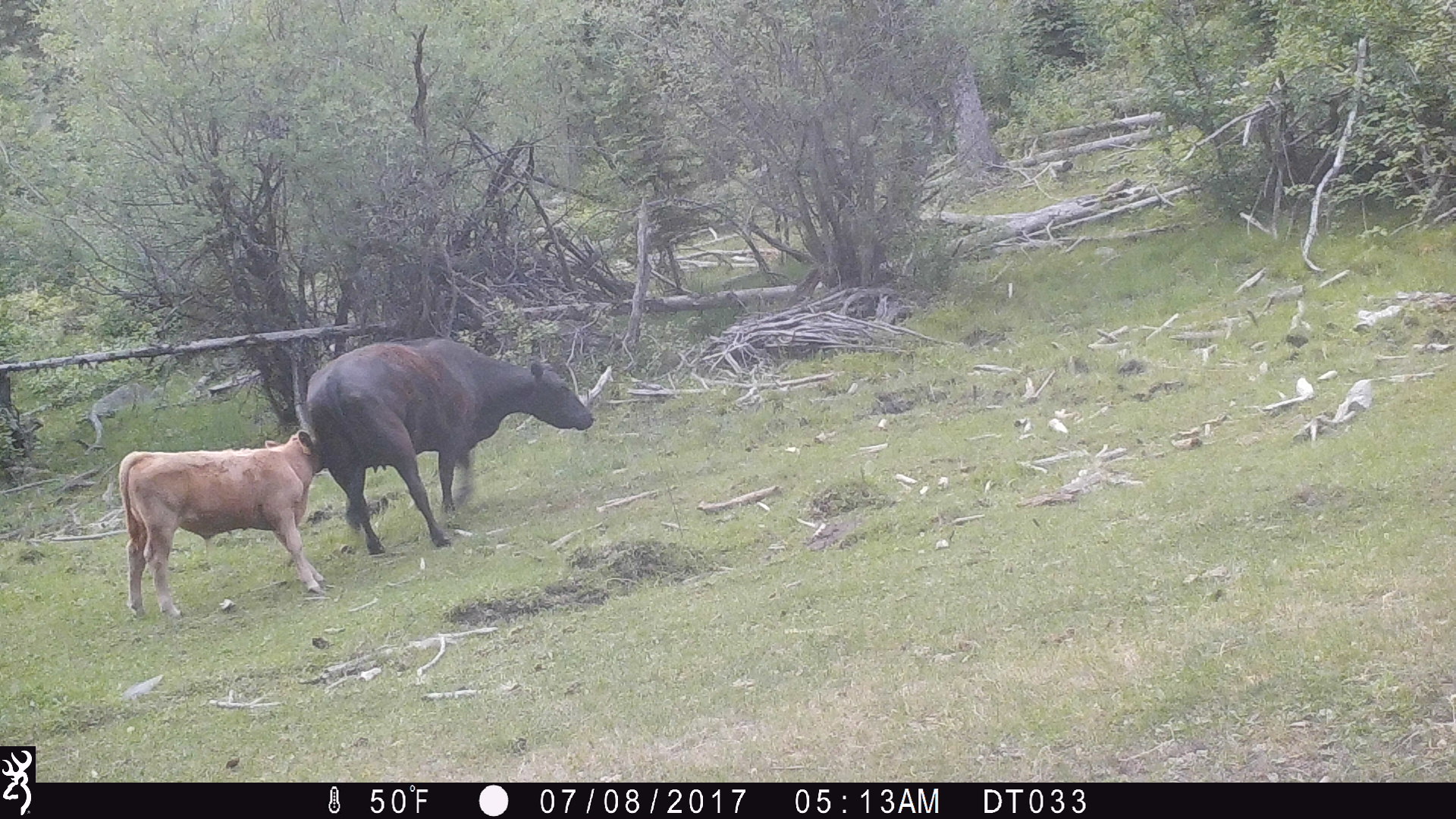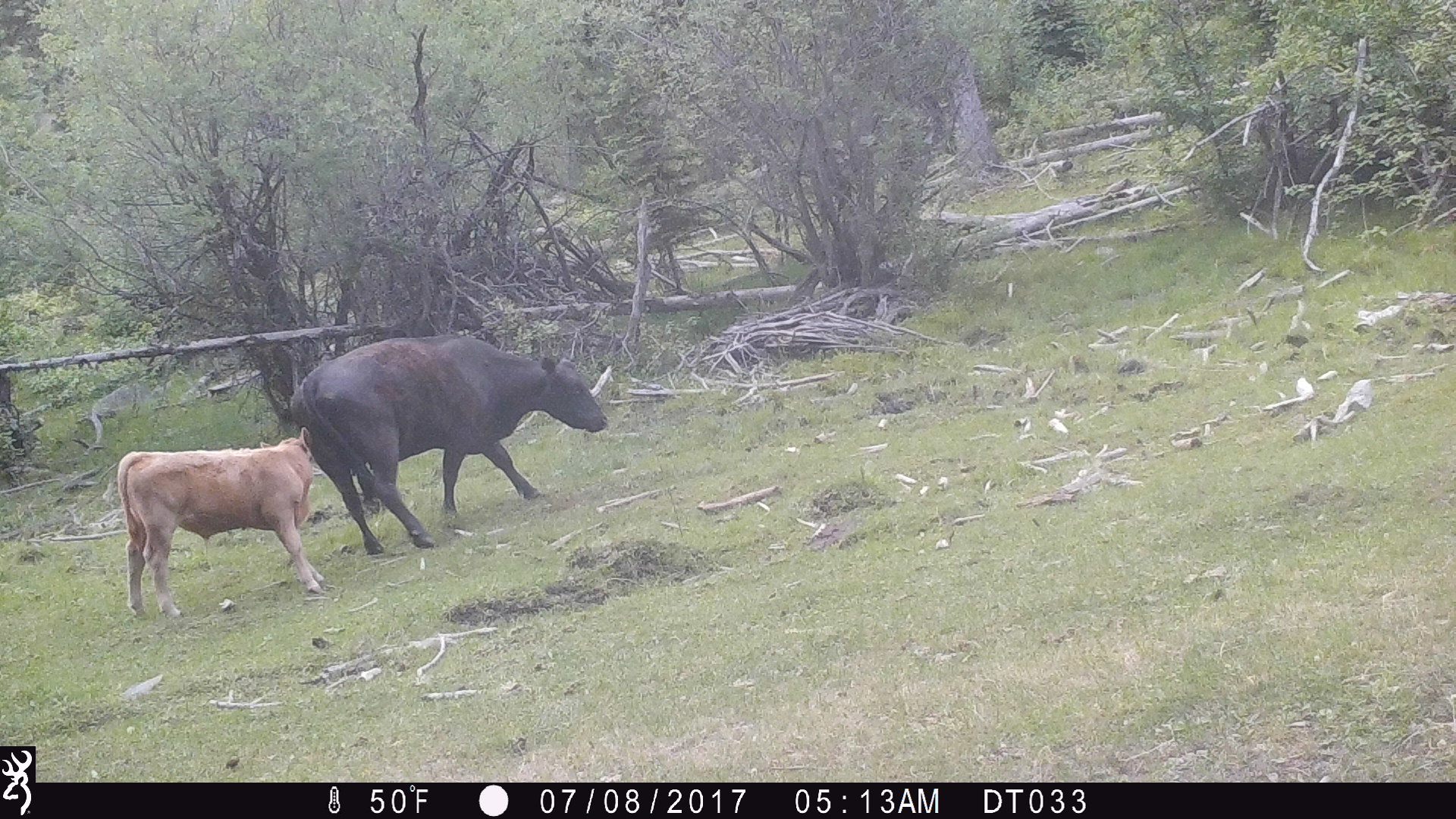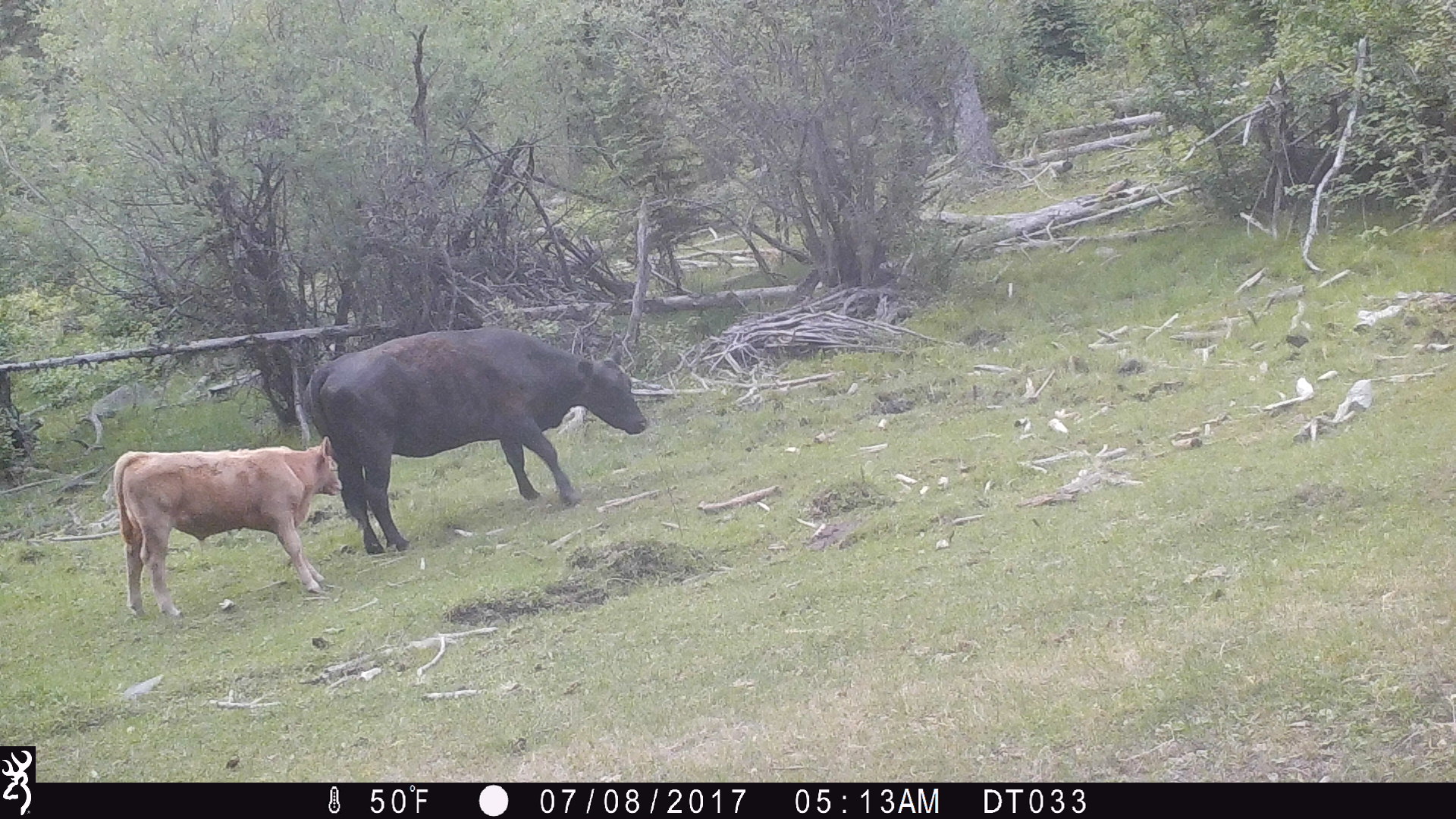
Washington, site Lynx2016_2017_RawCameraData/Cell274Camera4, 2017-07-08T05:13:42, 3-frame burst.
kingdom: Animalia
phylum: Chordata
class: Mammalia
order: Artiodactyla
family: Bovidae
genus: Bos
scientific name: Bos taurus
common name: domestic cattle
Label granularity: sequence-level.